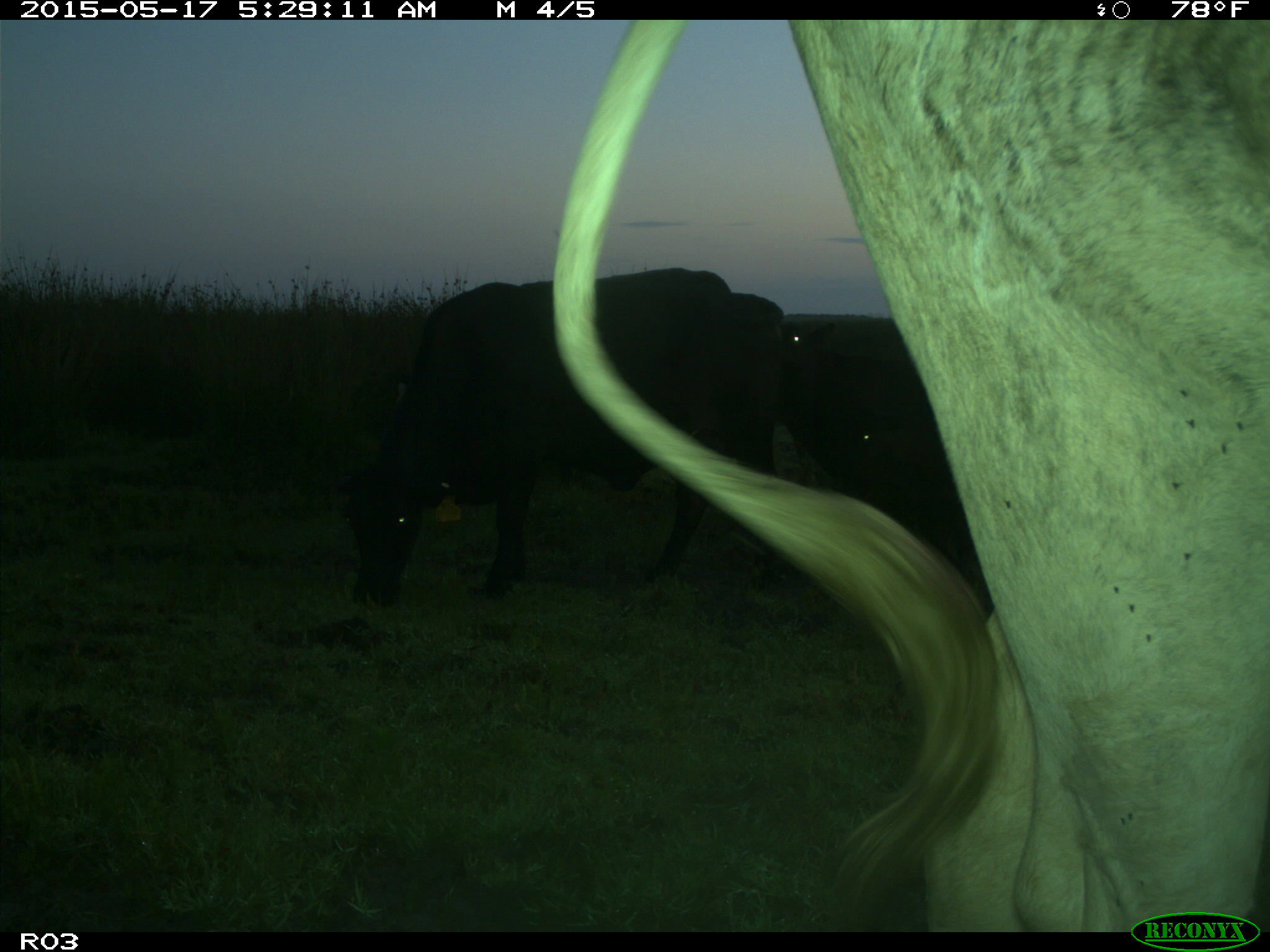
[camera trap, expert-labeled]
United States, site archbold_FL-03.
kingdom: Animalia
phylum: Chordata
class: Mammalia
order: Artiodactyla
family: Bovidae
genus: Bos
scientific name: Bos taurus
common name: domestic cow